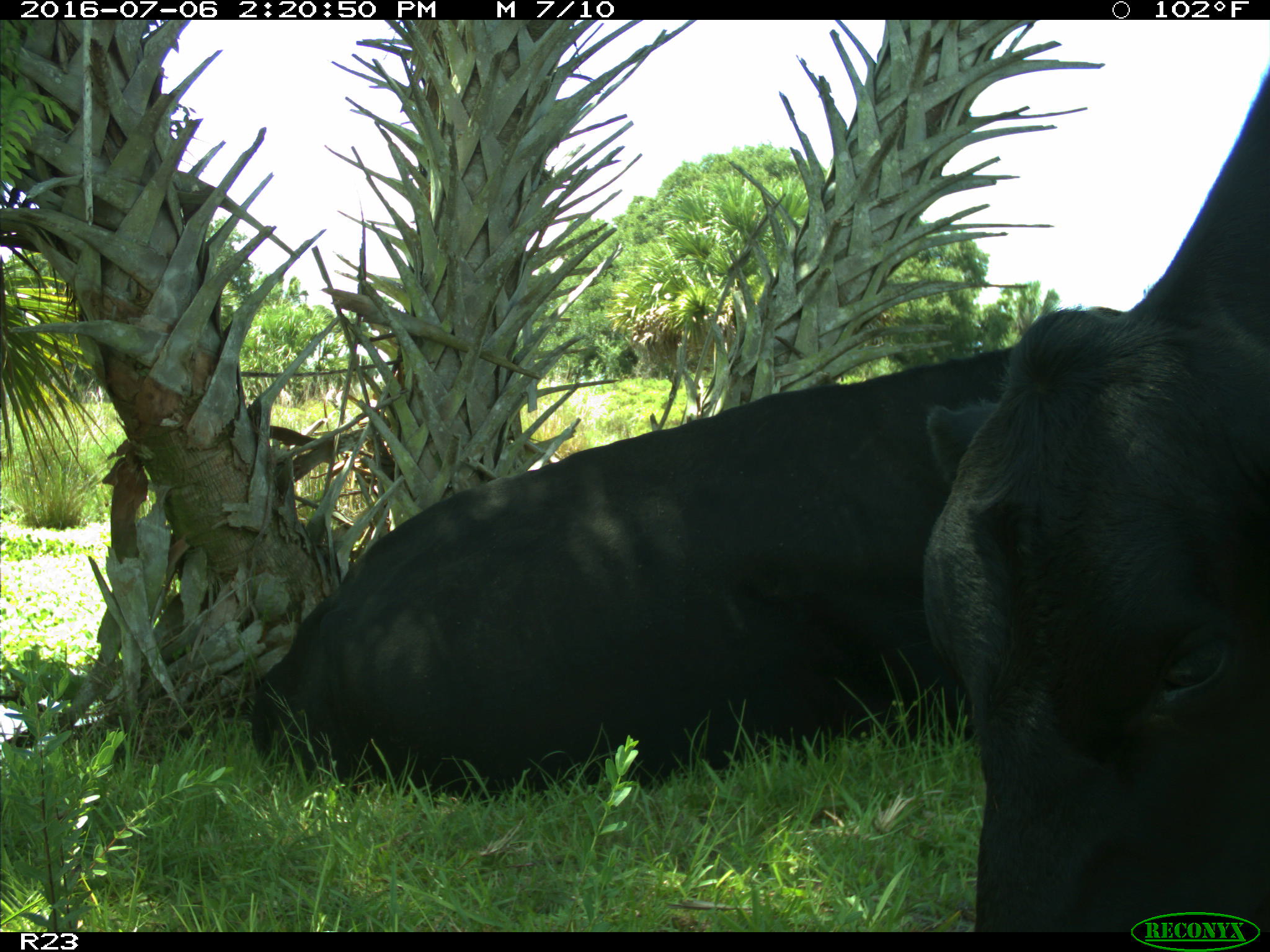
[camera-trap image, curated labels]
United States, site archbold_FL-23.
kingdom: Animalia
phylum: Chordata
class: Mammalia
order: Artiodactyla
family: Bovidae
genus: Bos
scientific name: Bos taurus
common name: domestic cow